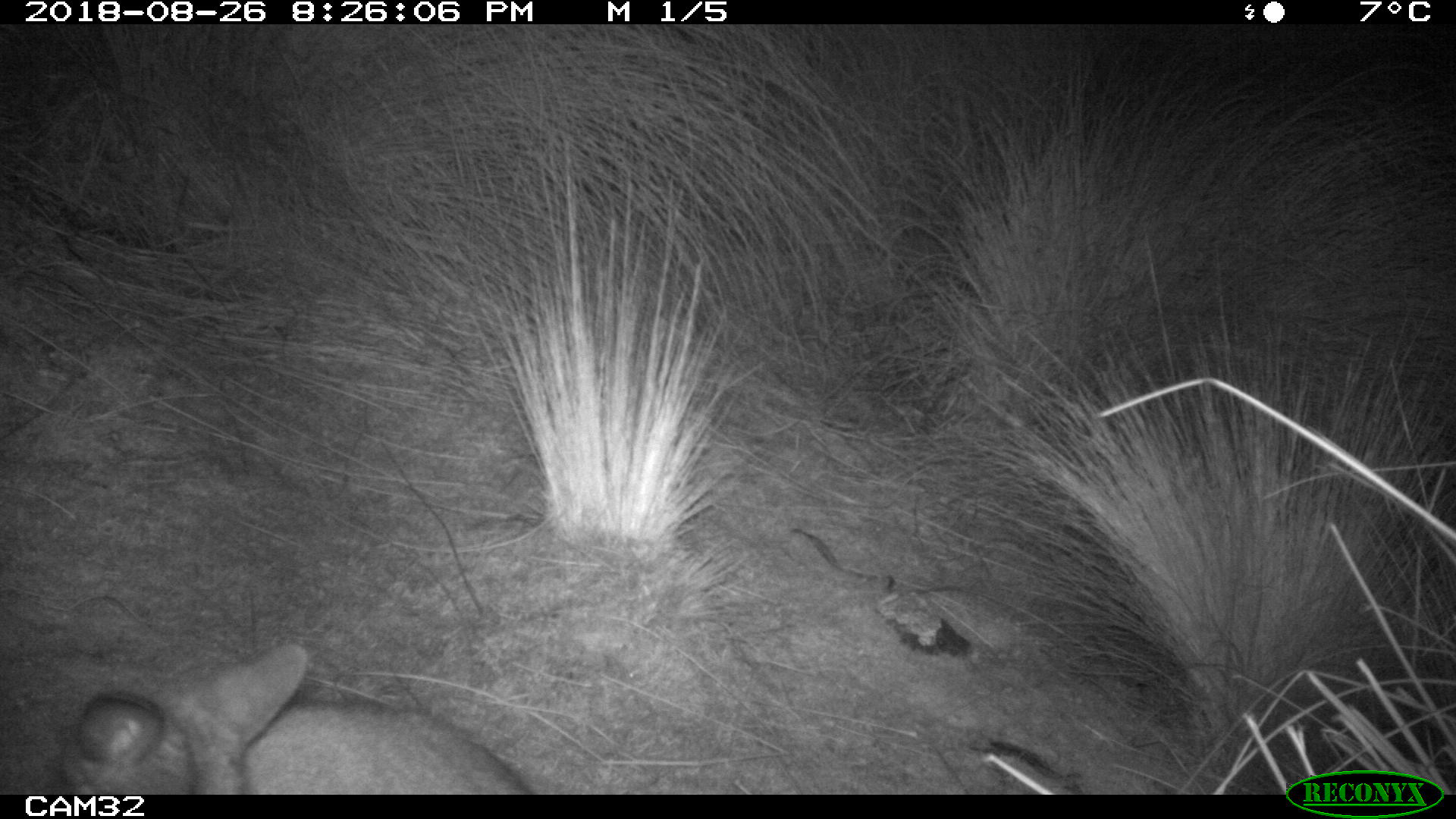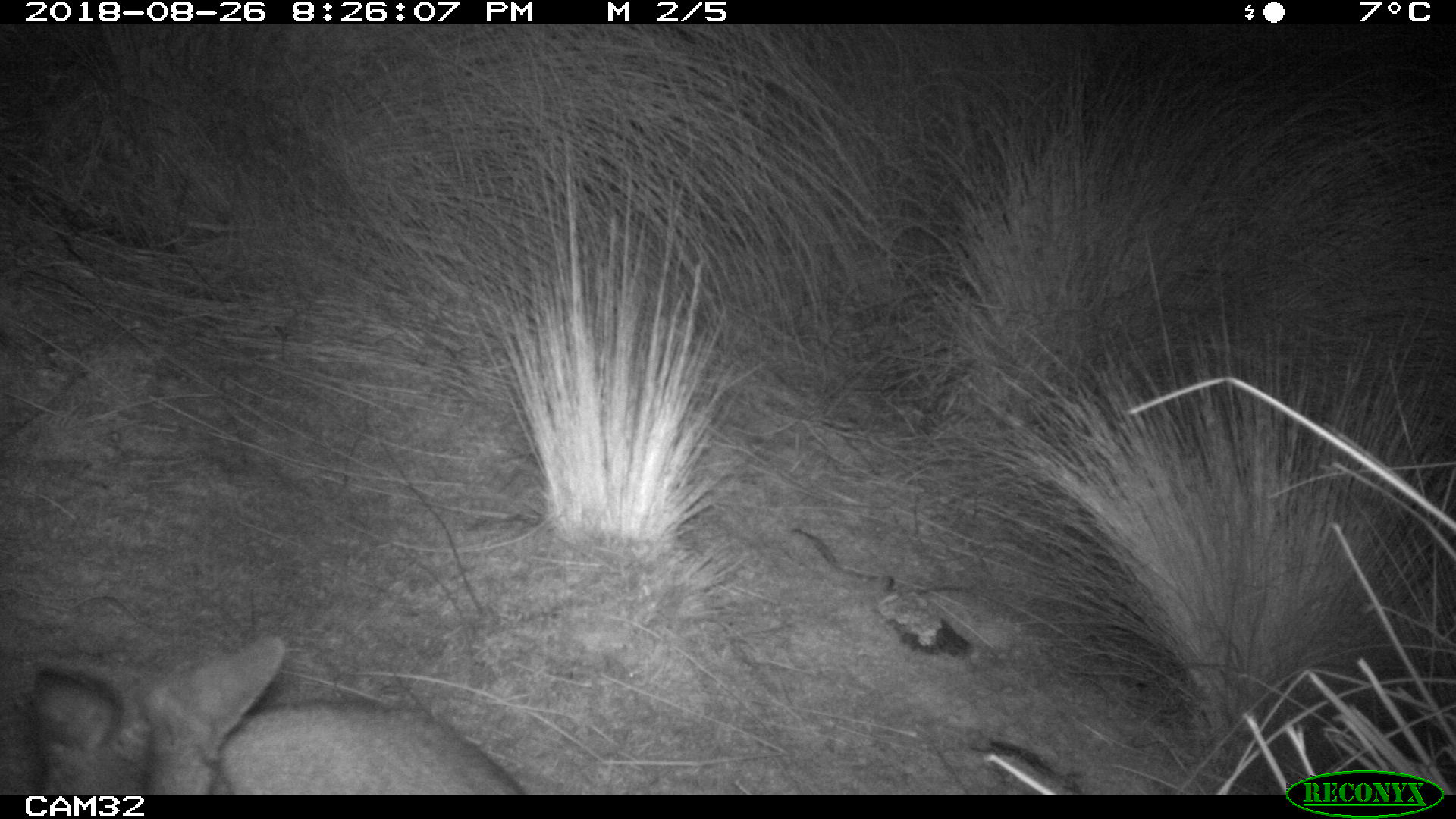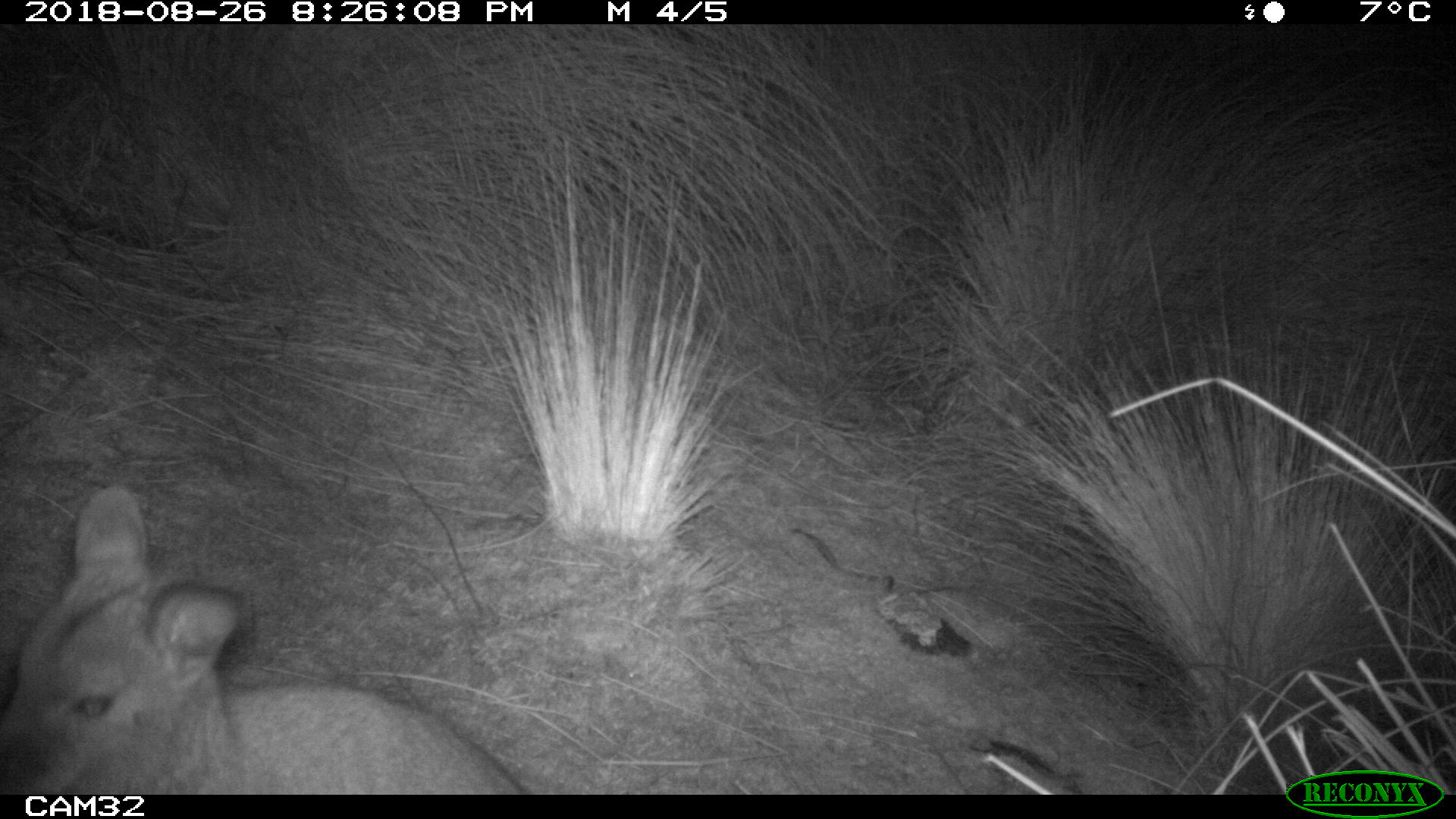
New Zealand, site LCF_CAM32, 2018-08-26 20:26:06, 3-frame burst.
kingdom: Animalia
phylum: Chordata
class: Mammalia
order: Diprotodontia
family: Macropodidae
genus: Notamacropus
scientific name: Notamacropus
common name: wallaby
Wallaby (Notamacropus).